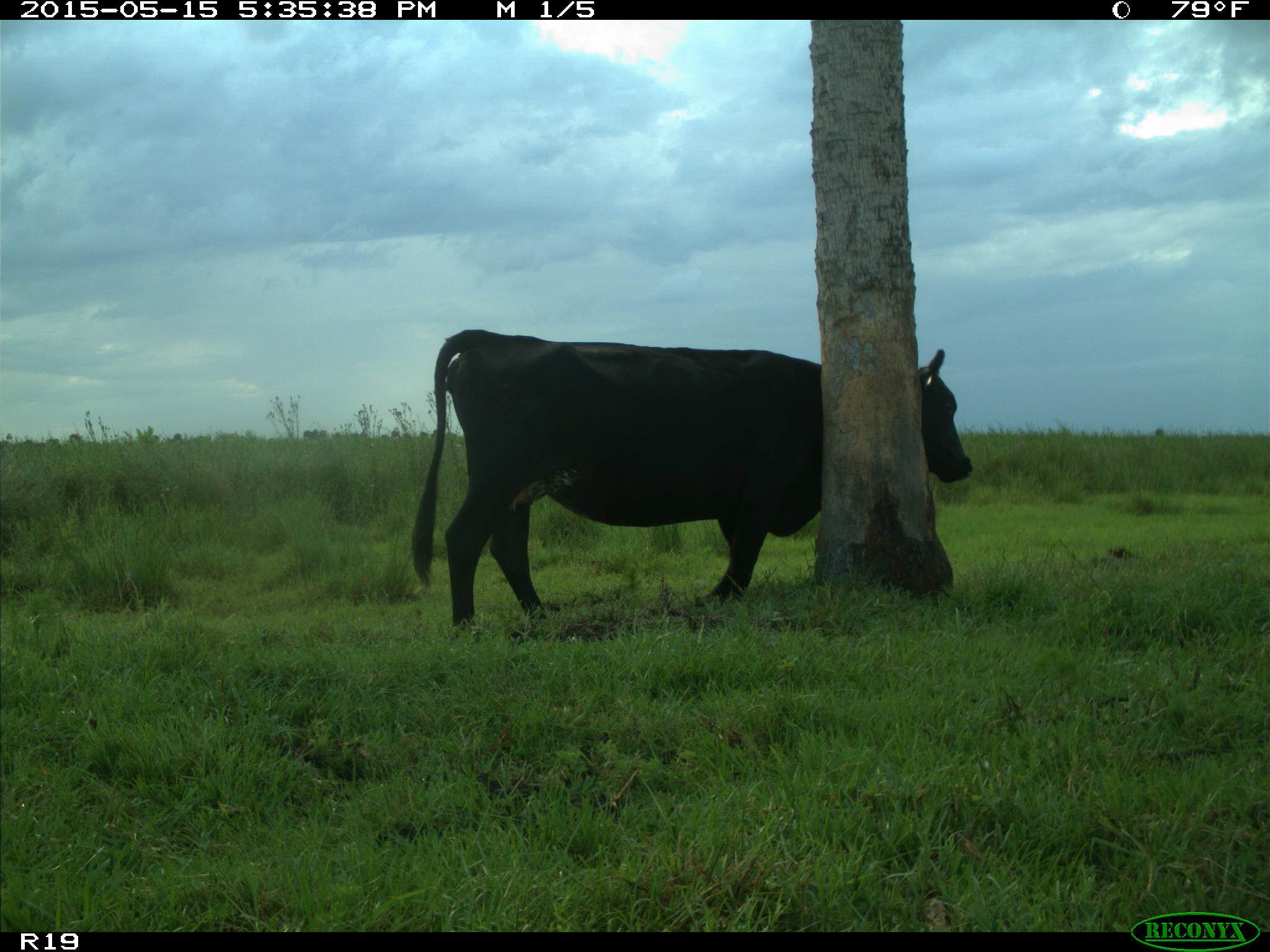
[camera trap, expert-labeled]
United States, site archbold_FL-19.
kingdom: Animalia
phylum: Chordata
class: Mammalia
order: Artiodactyla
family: Bovidae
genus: Bos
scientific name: Bos taurus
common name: domestic cow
Bos taurus (domestic cow).